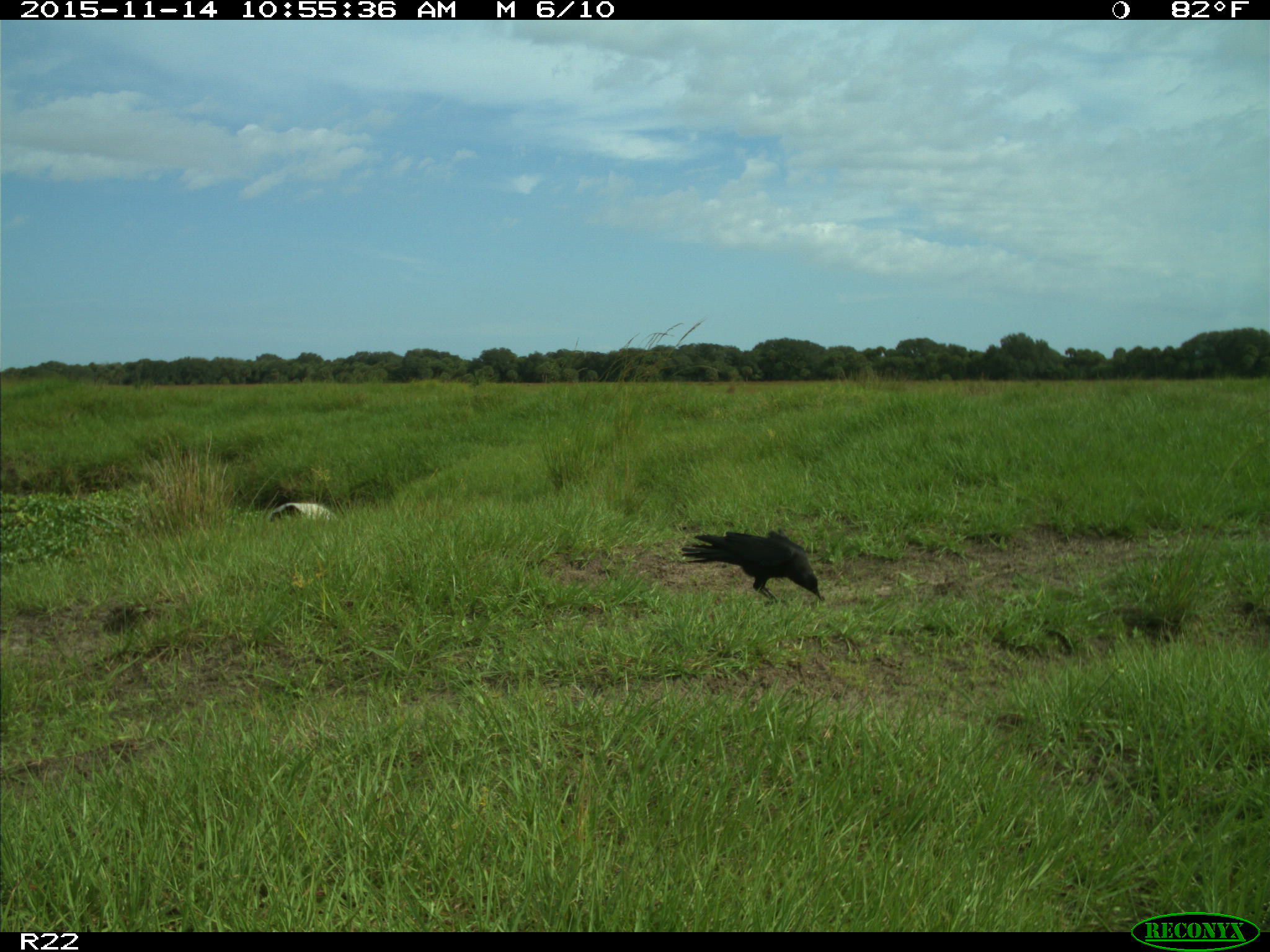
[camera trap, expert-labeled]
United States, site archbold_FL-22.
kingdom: Animalia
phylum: Chordata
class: Aves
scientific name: Aves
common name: birds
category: unidentified bird